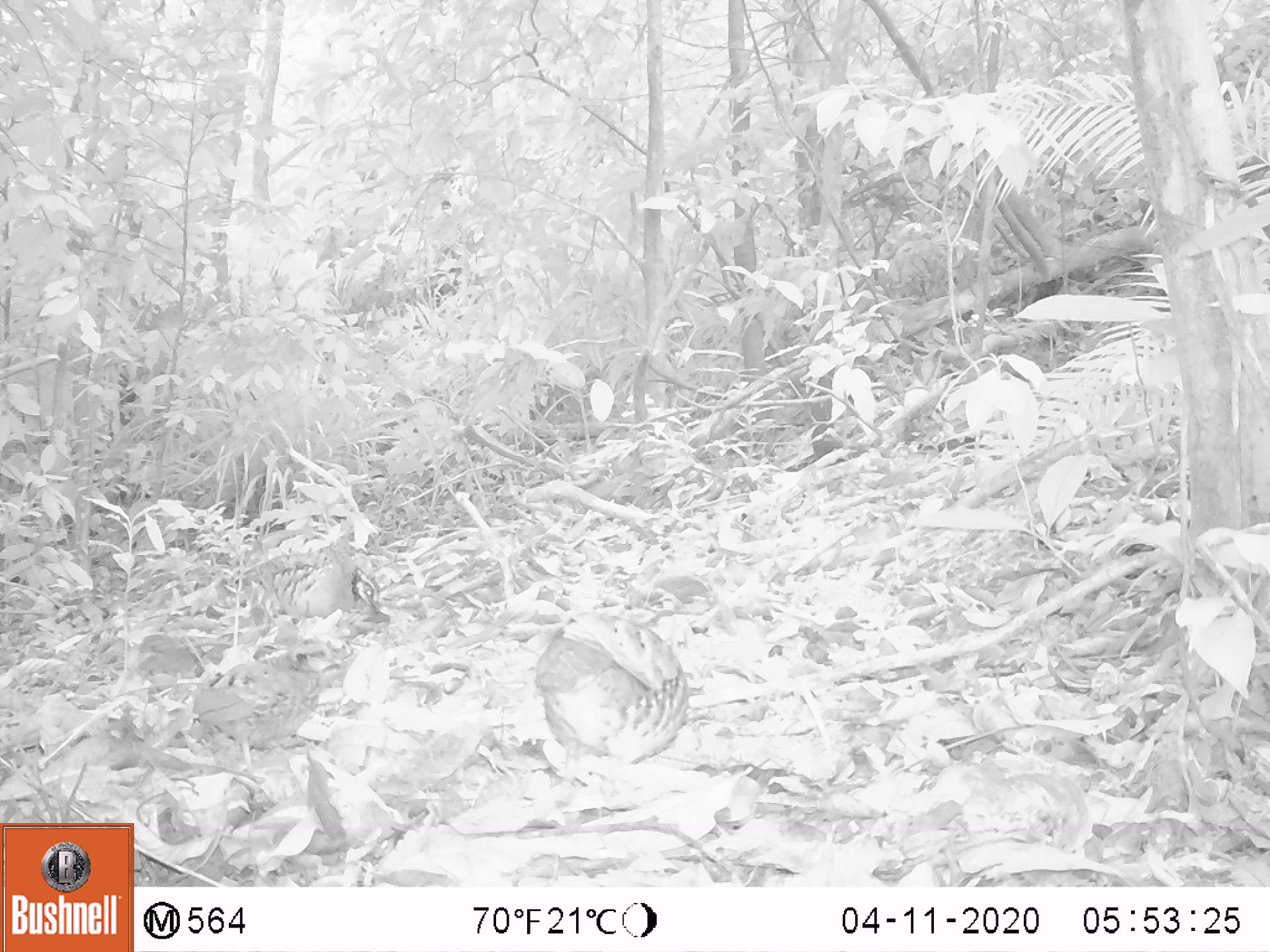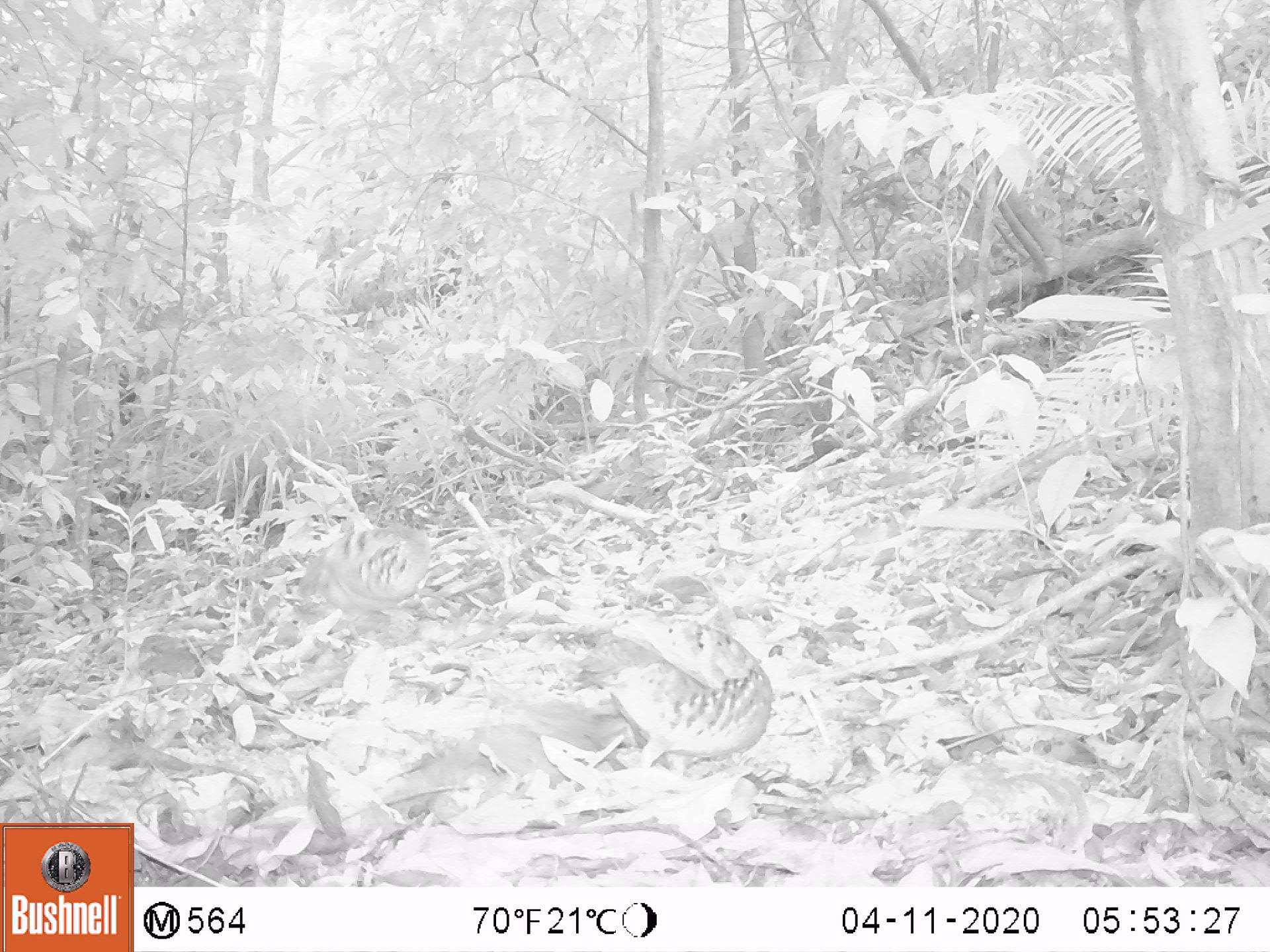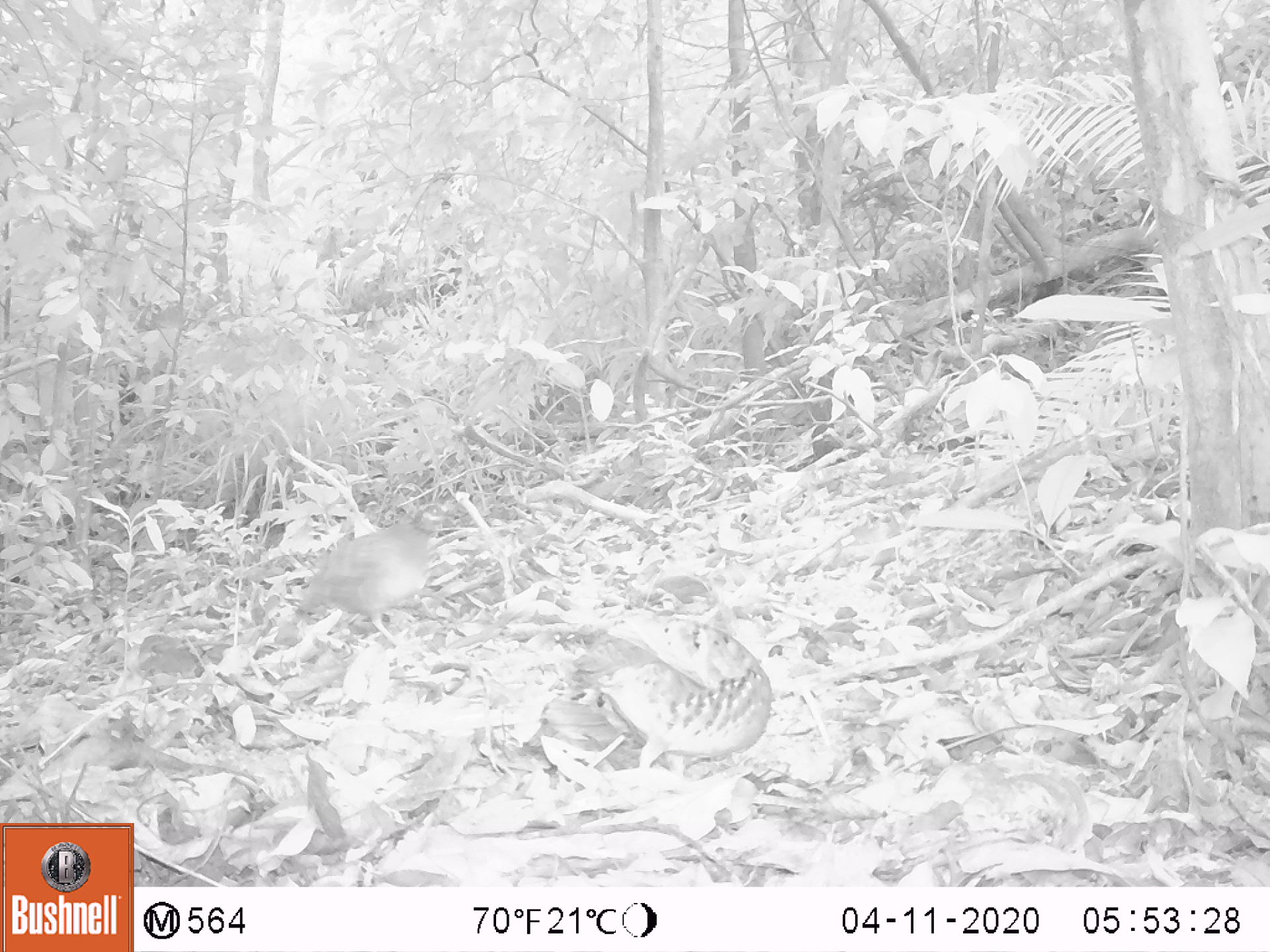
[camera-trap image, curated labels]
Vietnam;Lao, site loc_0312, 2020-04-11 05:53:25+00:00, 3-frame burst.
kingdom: Animalia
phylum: Chordata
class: Aves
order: Galliformes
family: Phasianidae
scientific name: Phasianidae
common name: partridge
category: unidentified partridge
Unidentified partridge (partridge) (Phasianidae). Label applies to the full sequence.